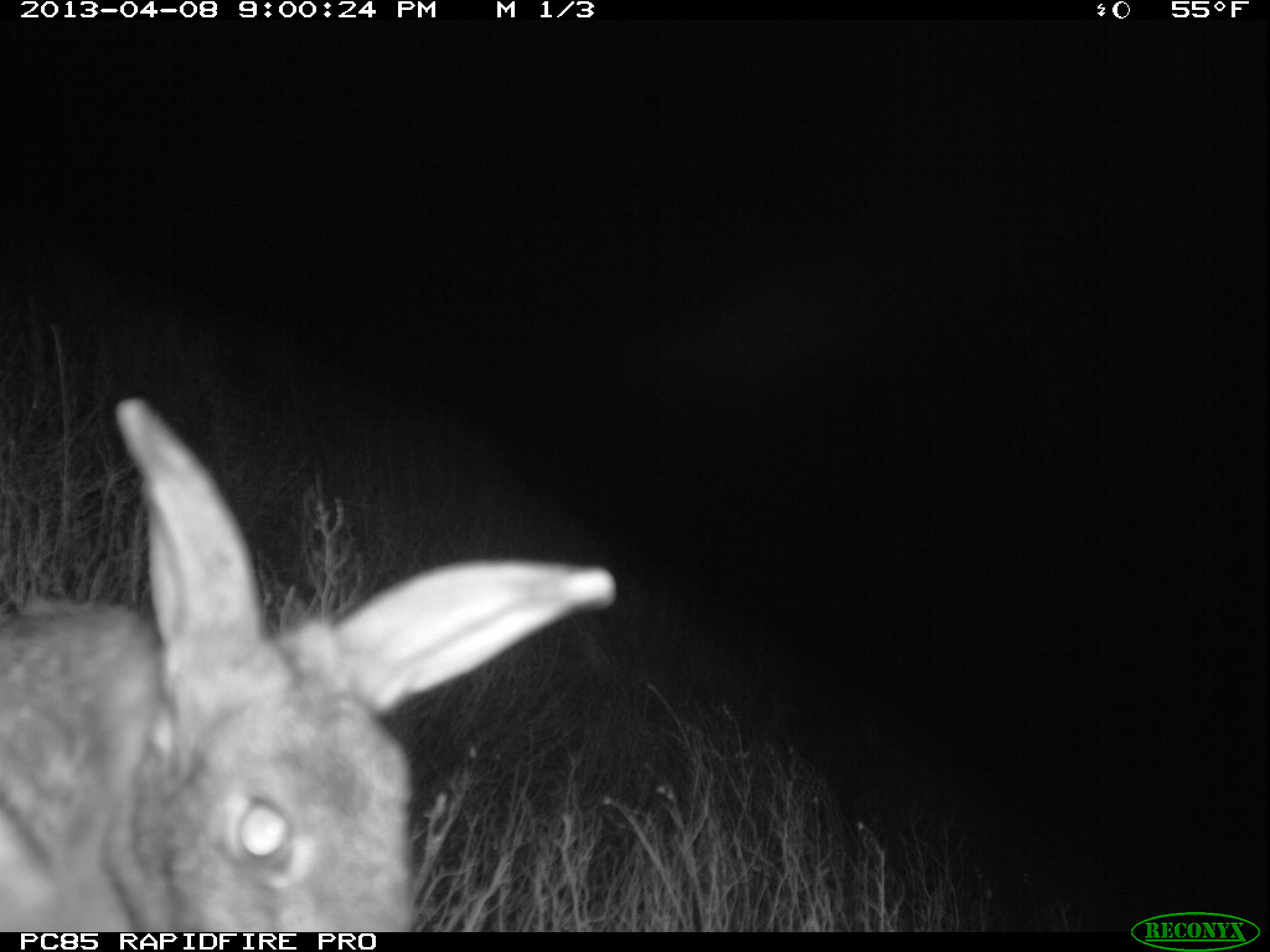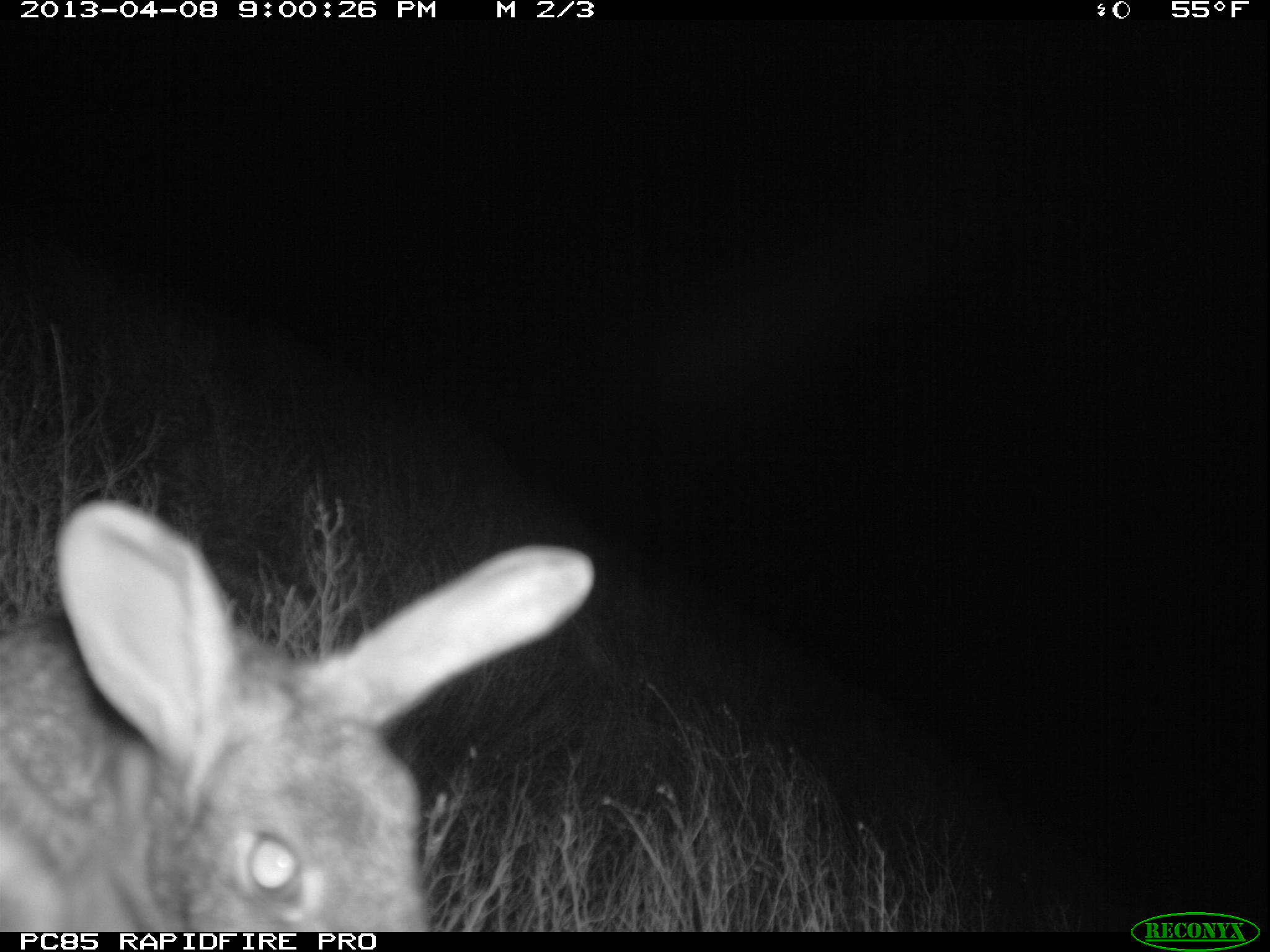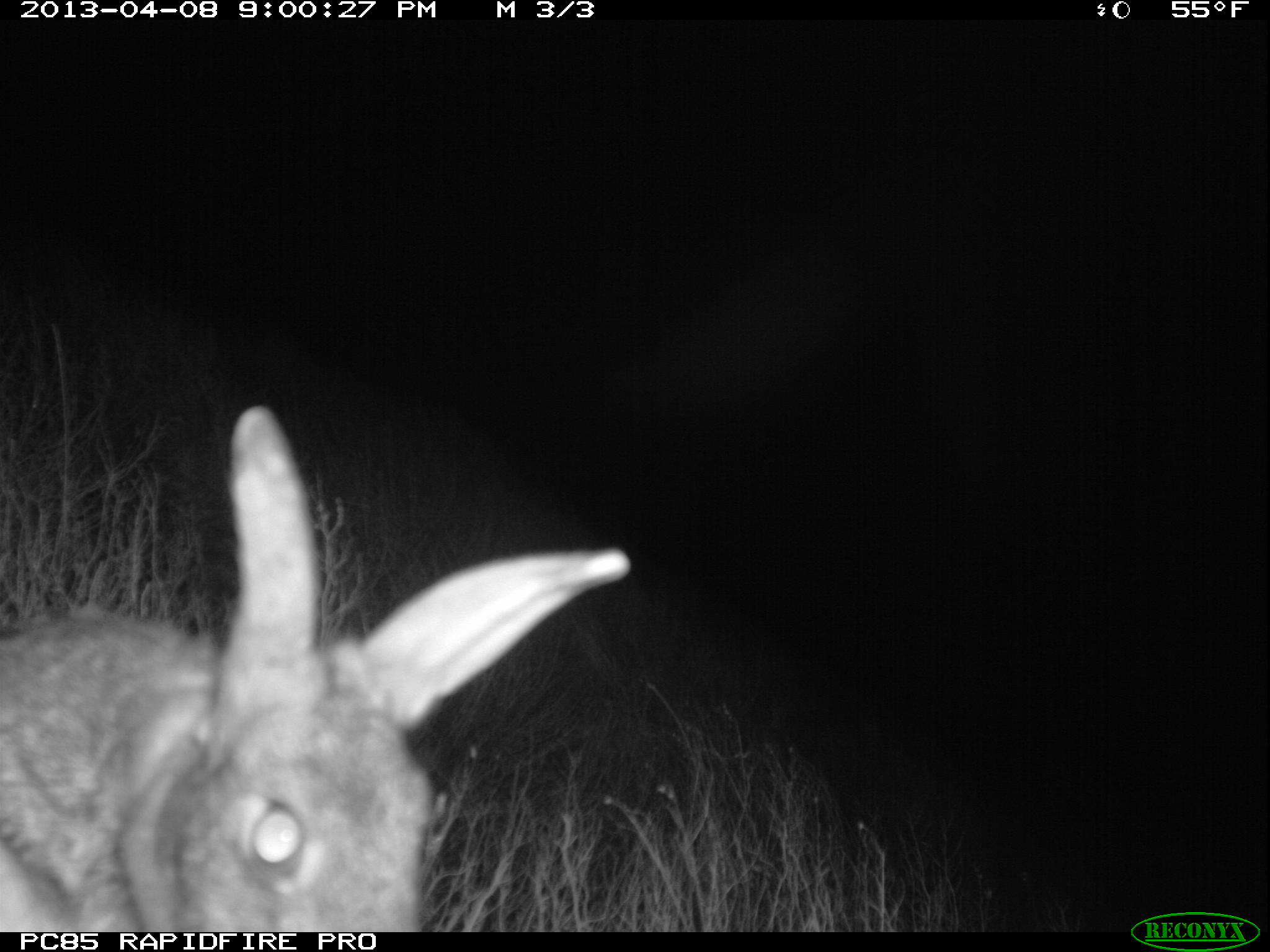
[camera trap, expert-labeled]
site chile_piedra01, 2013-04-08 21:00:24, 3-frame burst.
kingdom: Animalia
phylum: Chordata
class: Mammalia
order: Lagomorpha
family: Leporidae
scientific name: Leporidae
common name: rabbits and hares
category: rabbit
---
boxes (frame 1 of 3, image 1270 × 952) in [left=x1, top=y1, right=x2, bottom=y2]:
rabbit: [left=0, top=392, right=622, bottom=929]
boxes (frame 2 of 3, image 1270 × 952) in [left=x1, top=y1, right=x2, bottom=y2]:
rabbit: [left=6, top=501, right=590, bottom=934]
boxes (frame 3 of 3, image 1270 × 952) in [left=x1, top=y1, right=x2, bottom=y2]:
rabbit: [left=0, top=407, right=633, bottom=932]